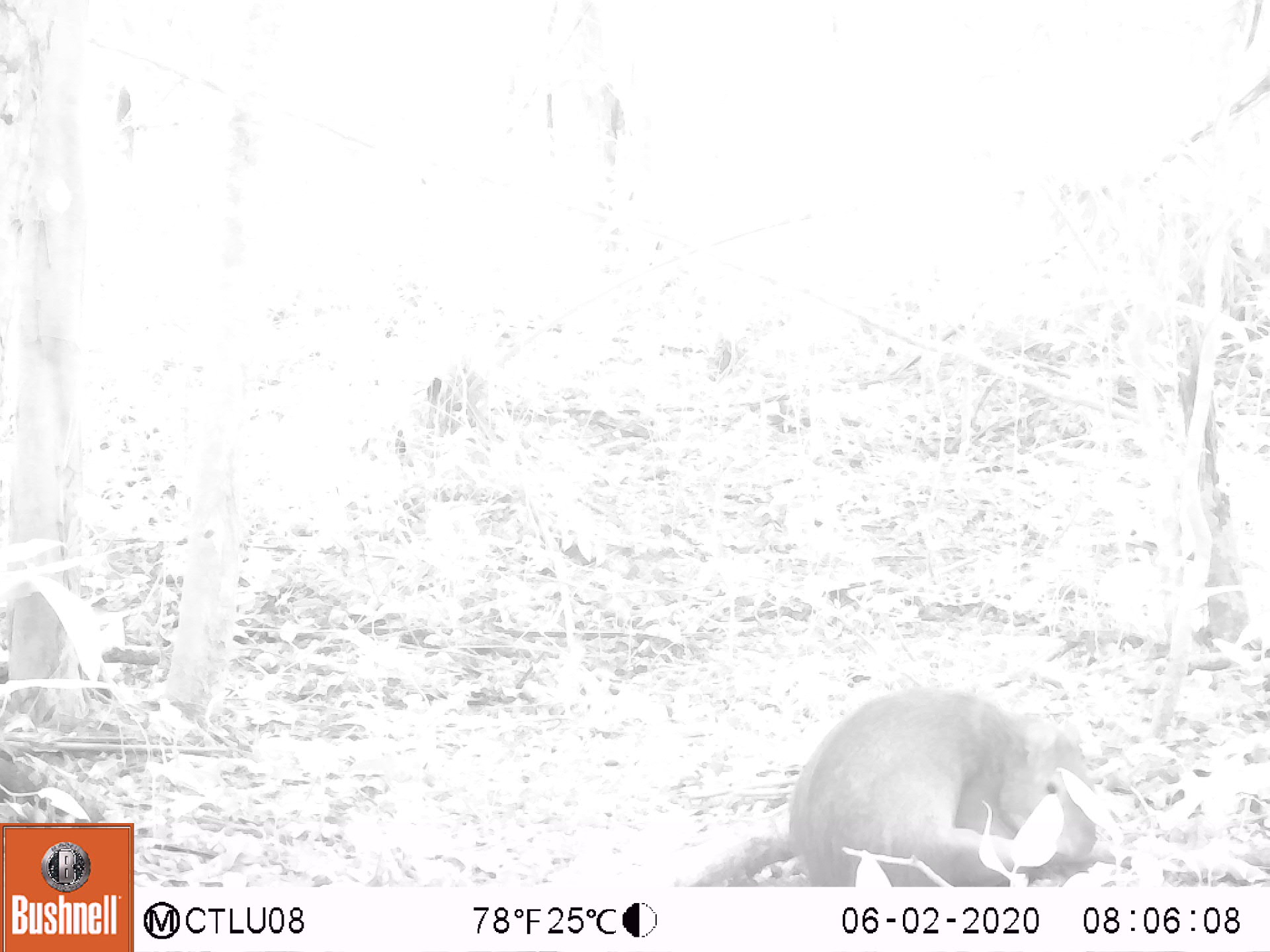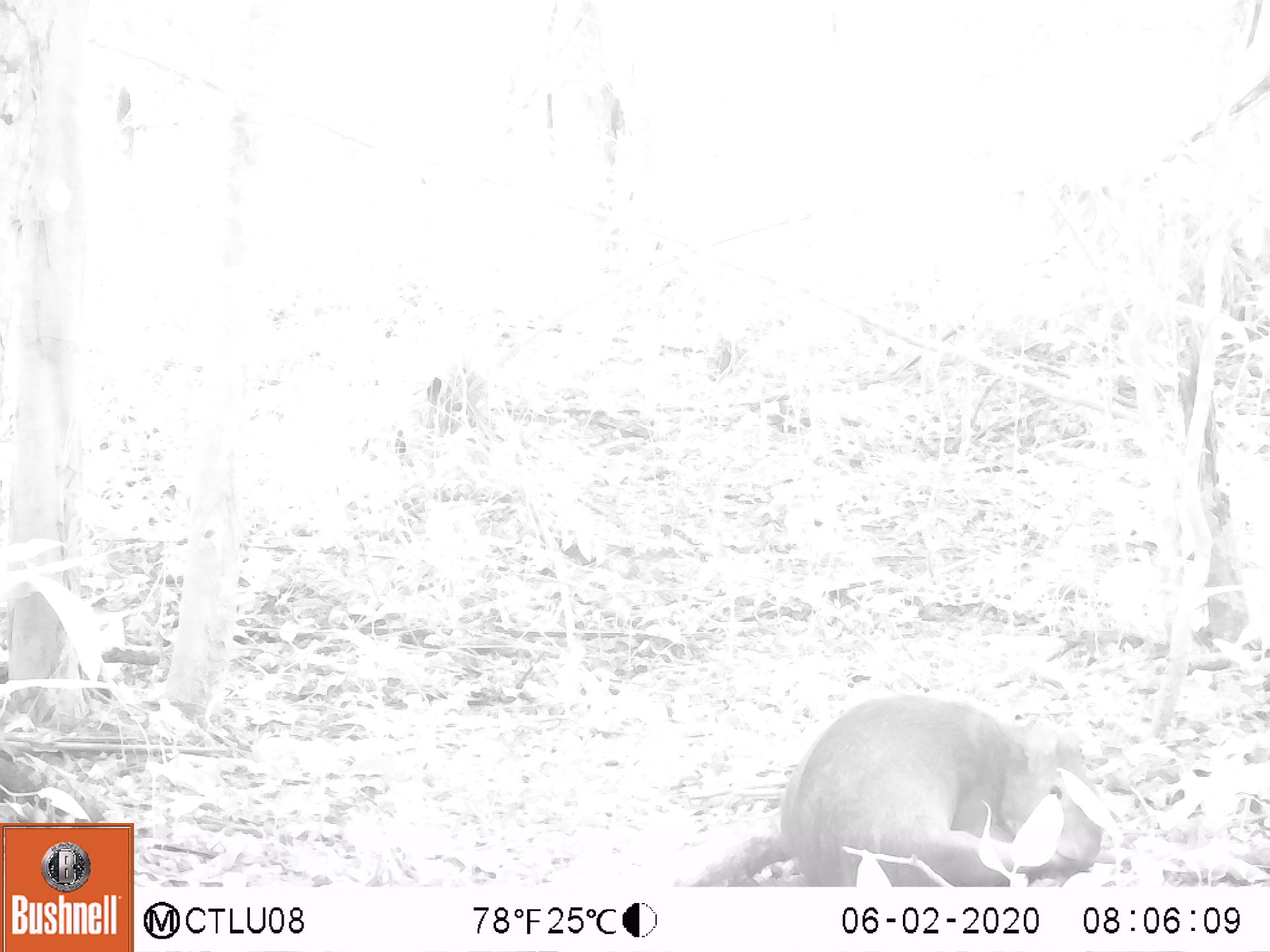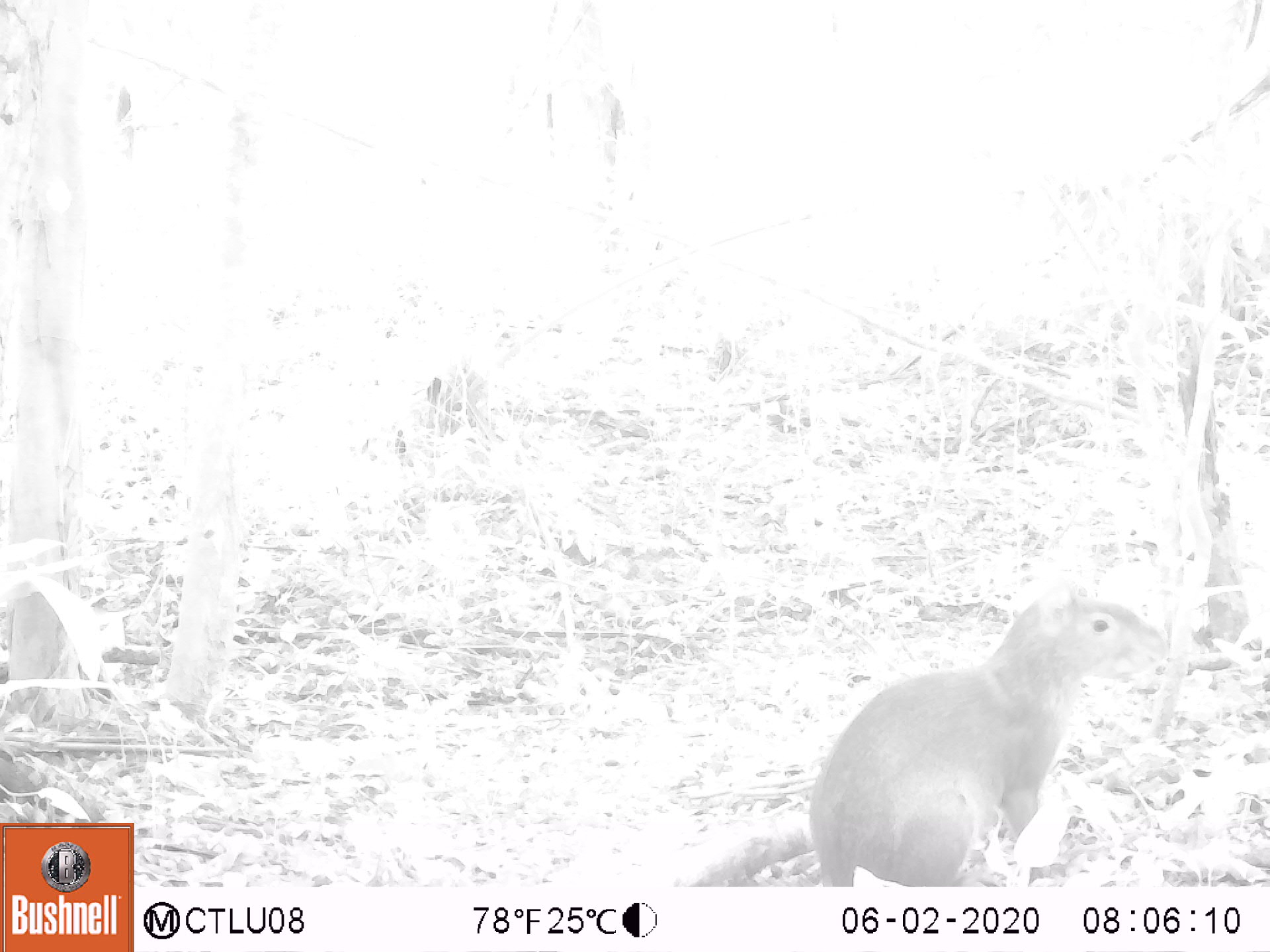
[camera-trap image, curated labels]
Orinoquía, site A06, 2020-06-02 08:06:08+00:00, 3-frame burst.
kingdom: Animalia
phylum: Chordata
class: Mammalia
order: Rodentia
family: Dasyproctidae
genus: Dasyprocta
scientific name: Dasyprocta fuliginosa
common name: black agouti